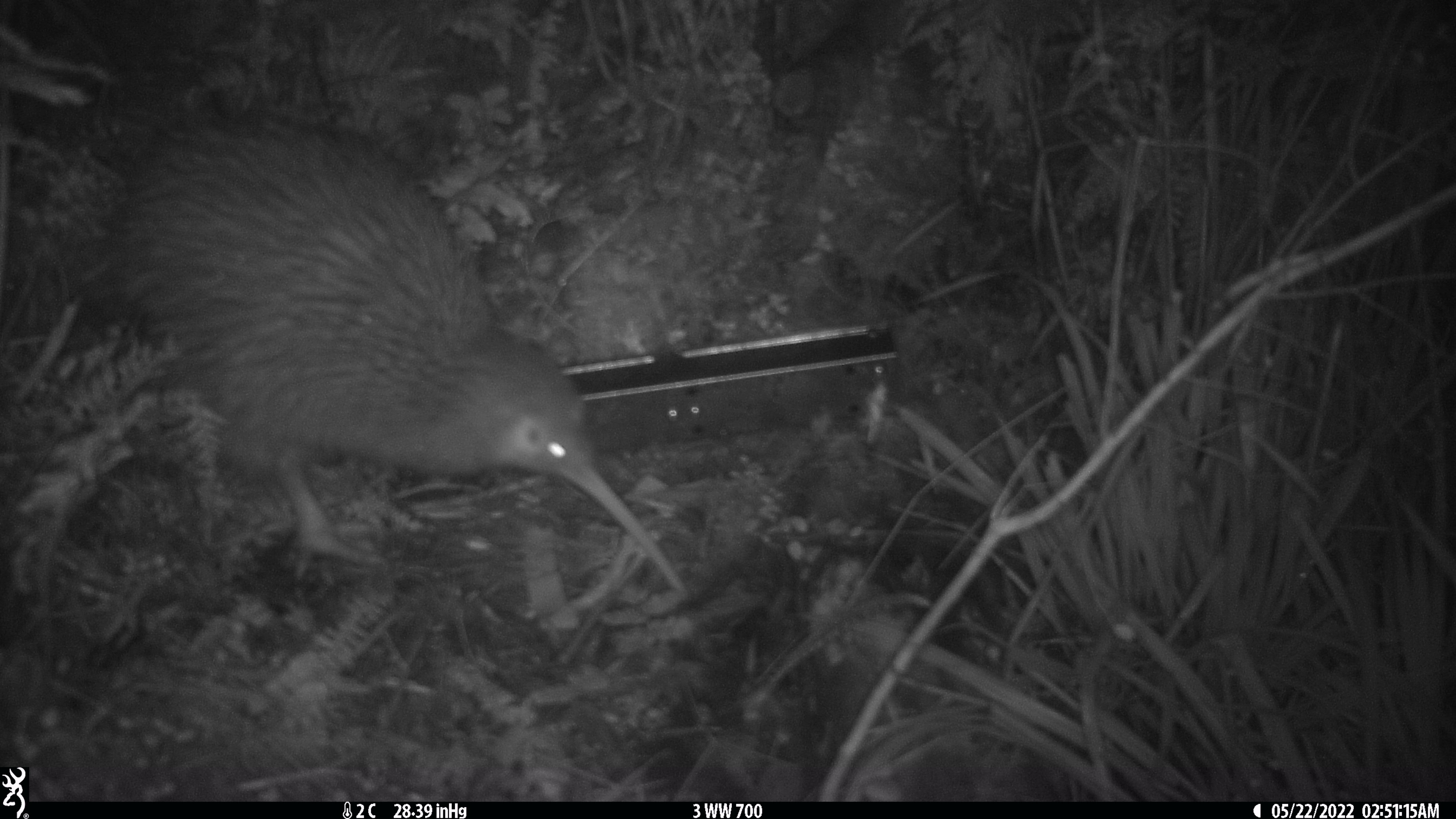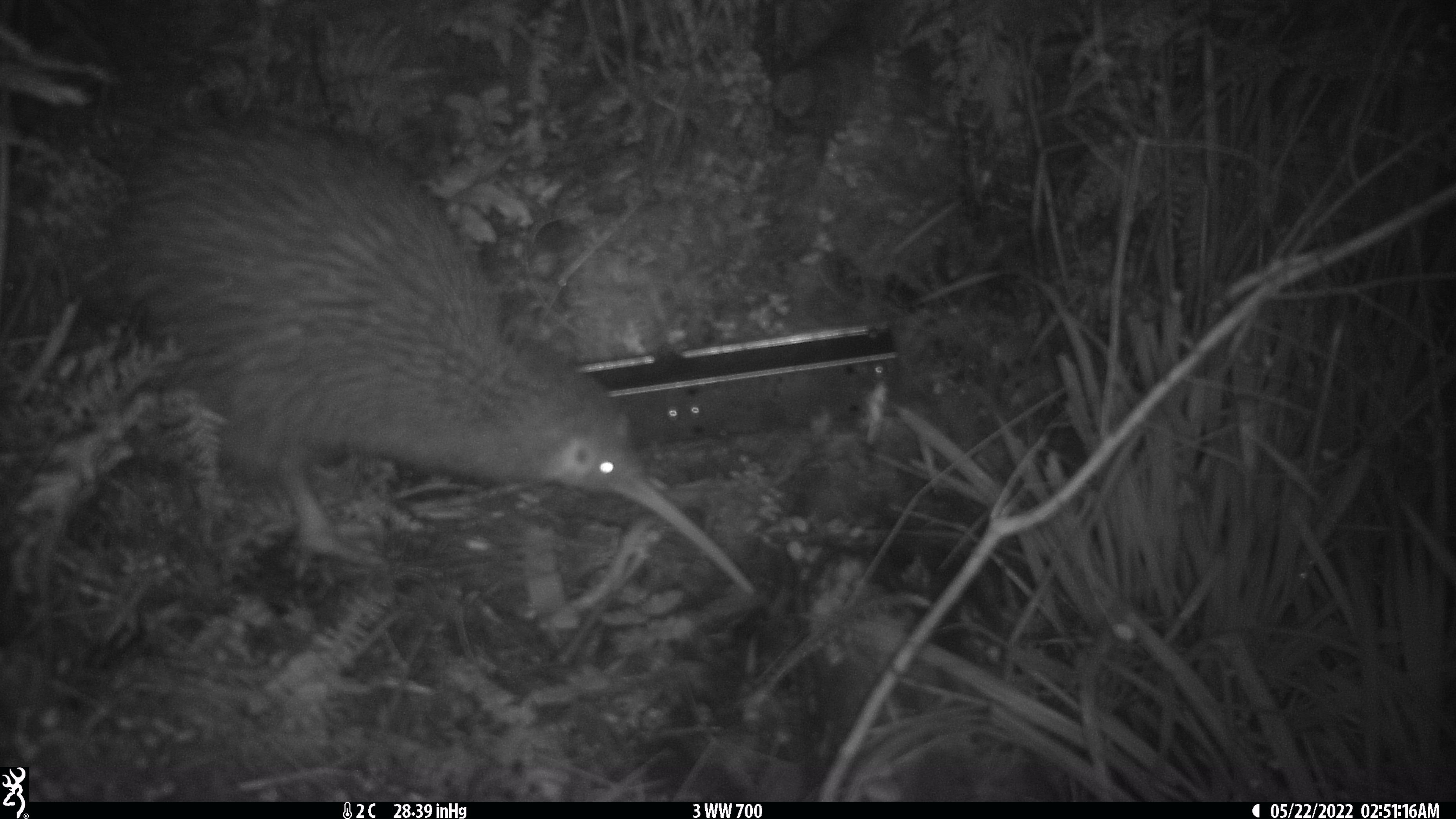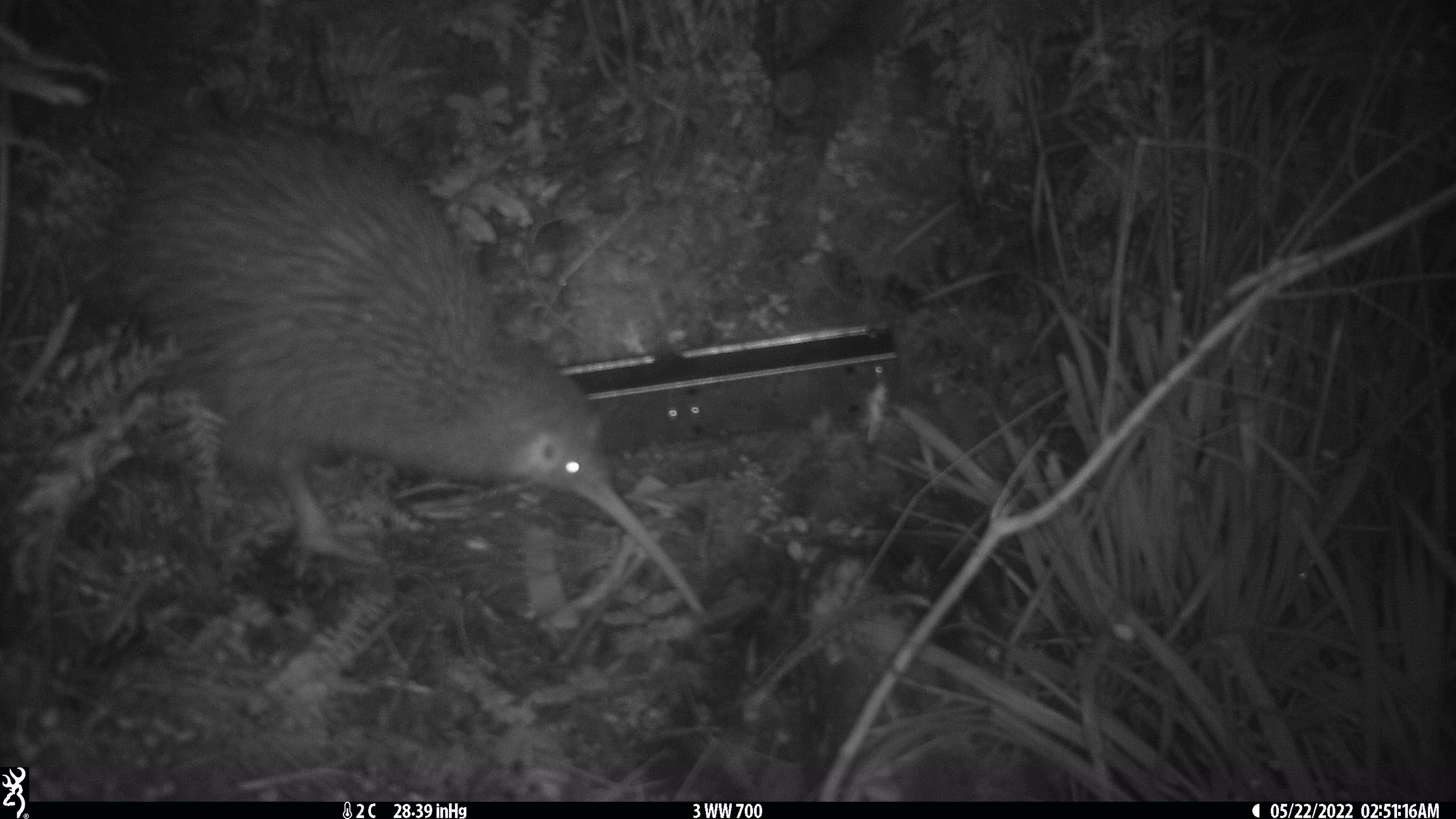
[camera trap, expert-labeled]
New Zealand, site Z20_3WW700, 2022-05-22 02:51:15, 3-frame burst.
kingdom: Animalia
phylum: Chordata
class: Aves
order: Apterygiformes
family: Apterygidae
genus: Apteryx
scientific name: Apteryx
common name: kiwi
Kiwi (Apteryx).